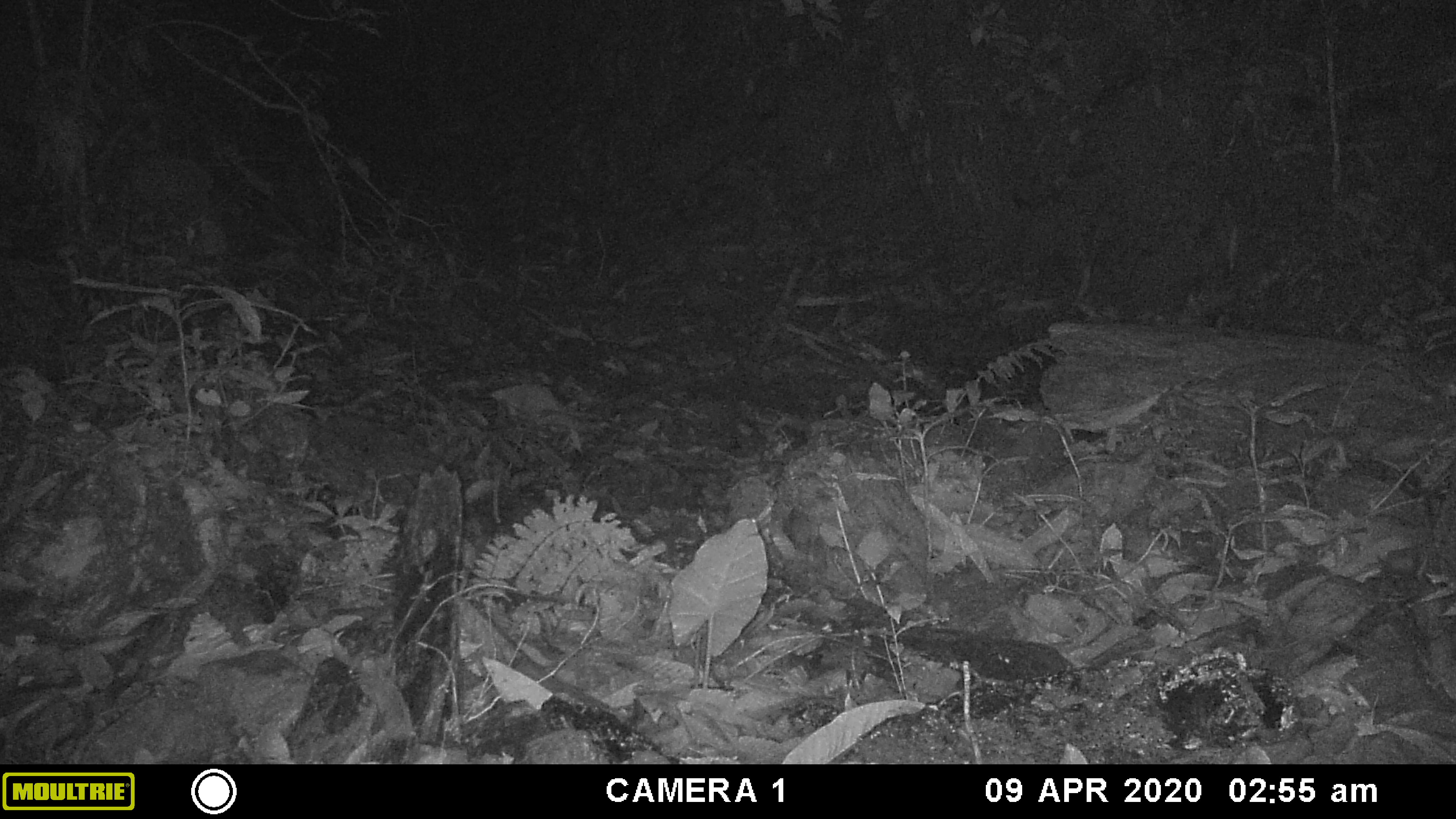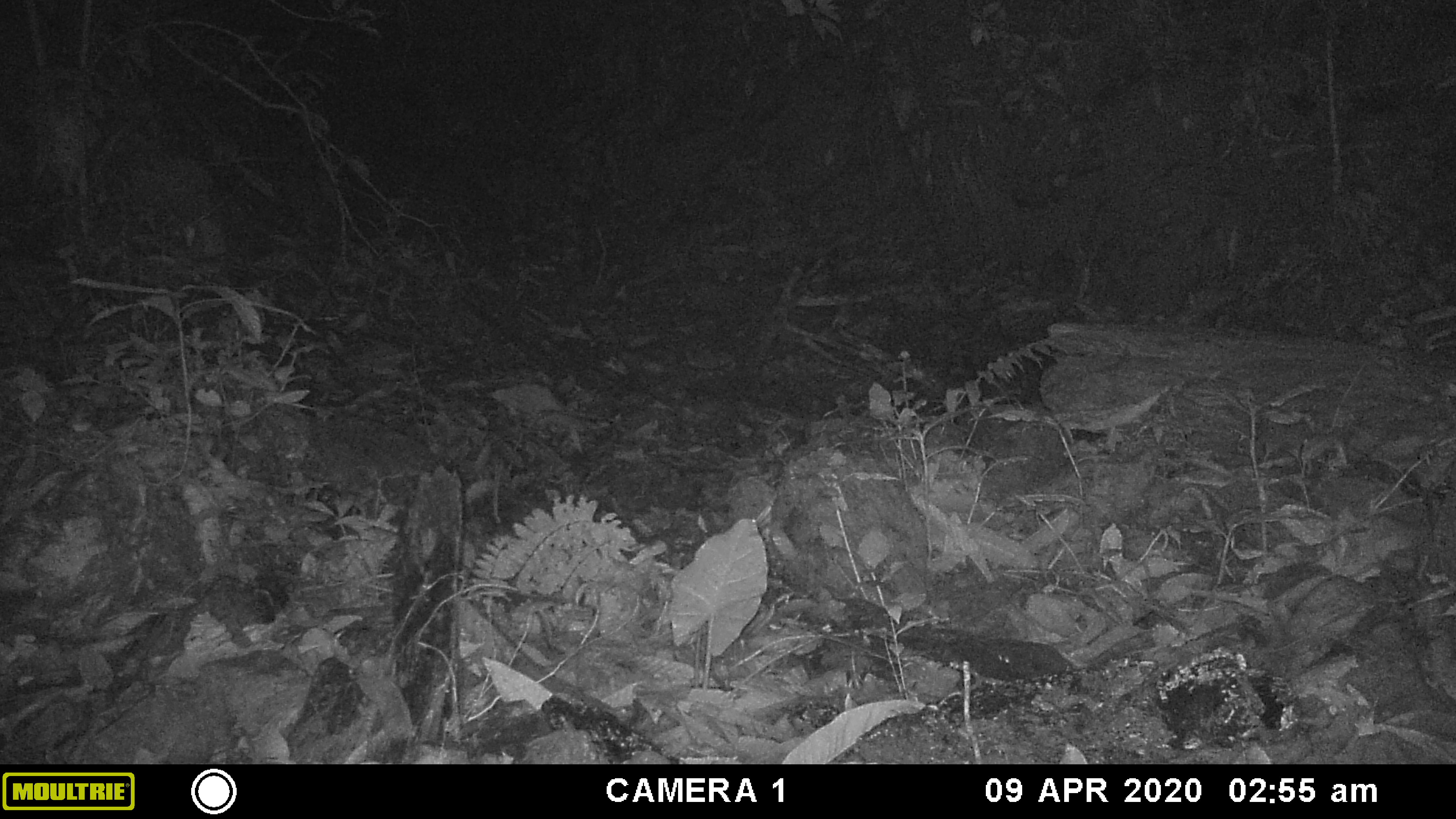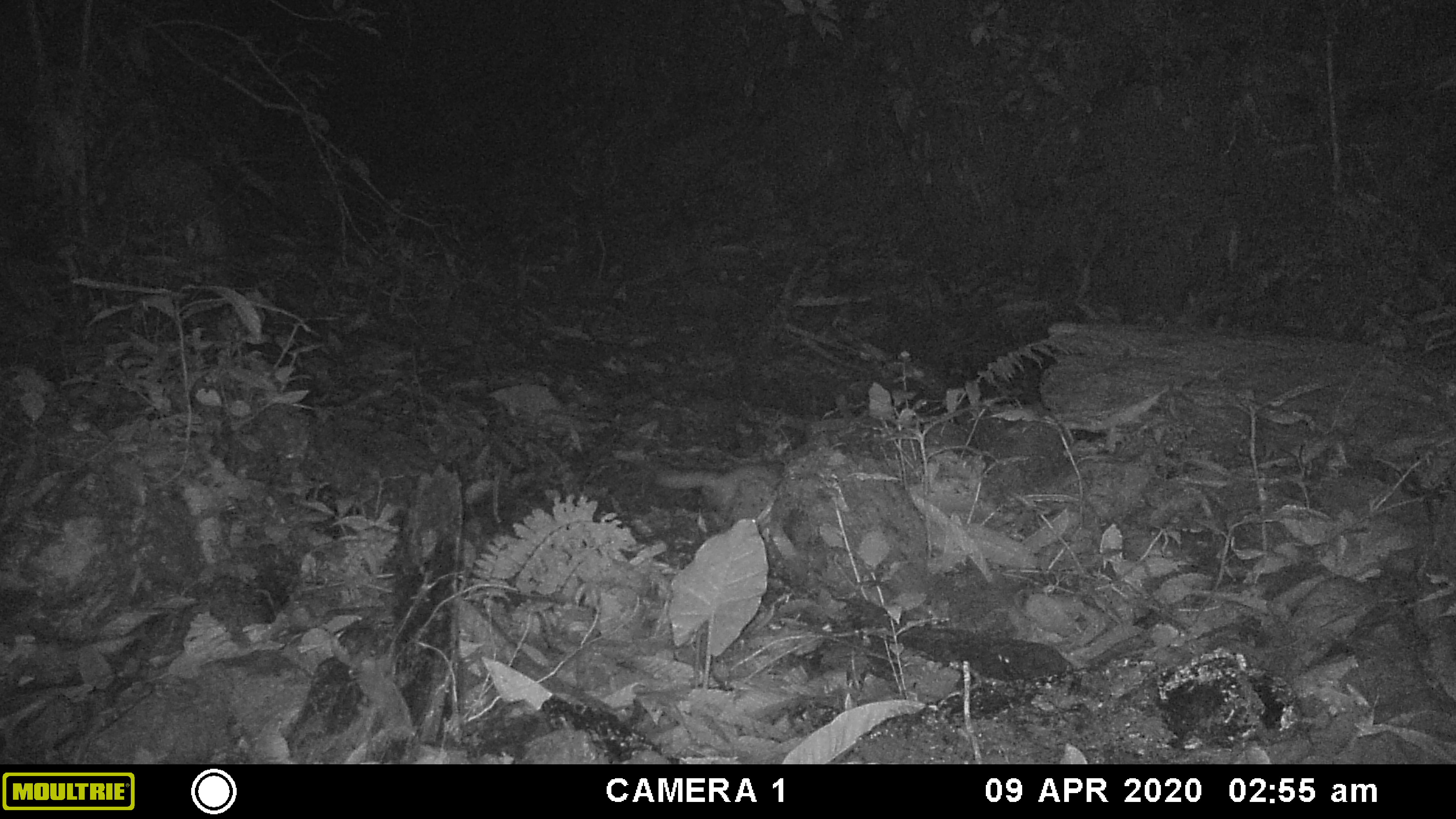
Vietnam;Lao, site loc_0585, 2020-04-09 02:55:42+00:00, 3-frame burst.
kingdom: Animalia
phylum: Chordata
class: Mammalia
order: Carnivora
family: Mustelidae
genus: Melogale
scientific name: Melogale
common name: ferret badger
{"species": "ferret badger (Melogale)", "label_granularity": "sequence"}